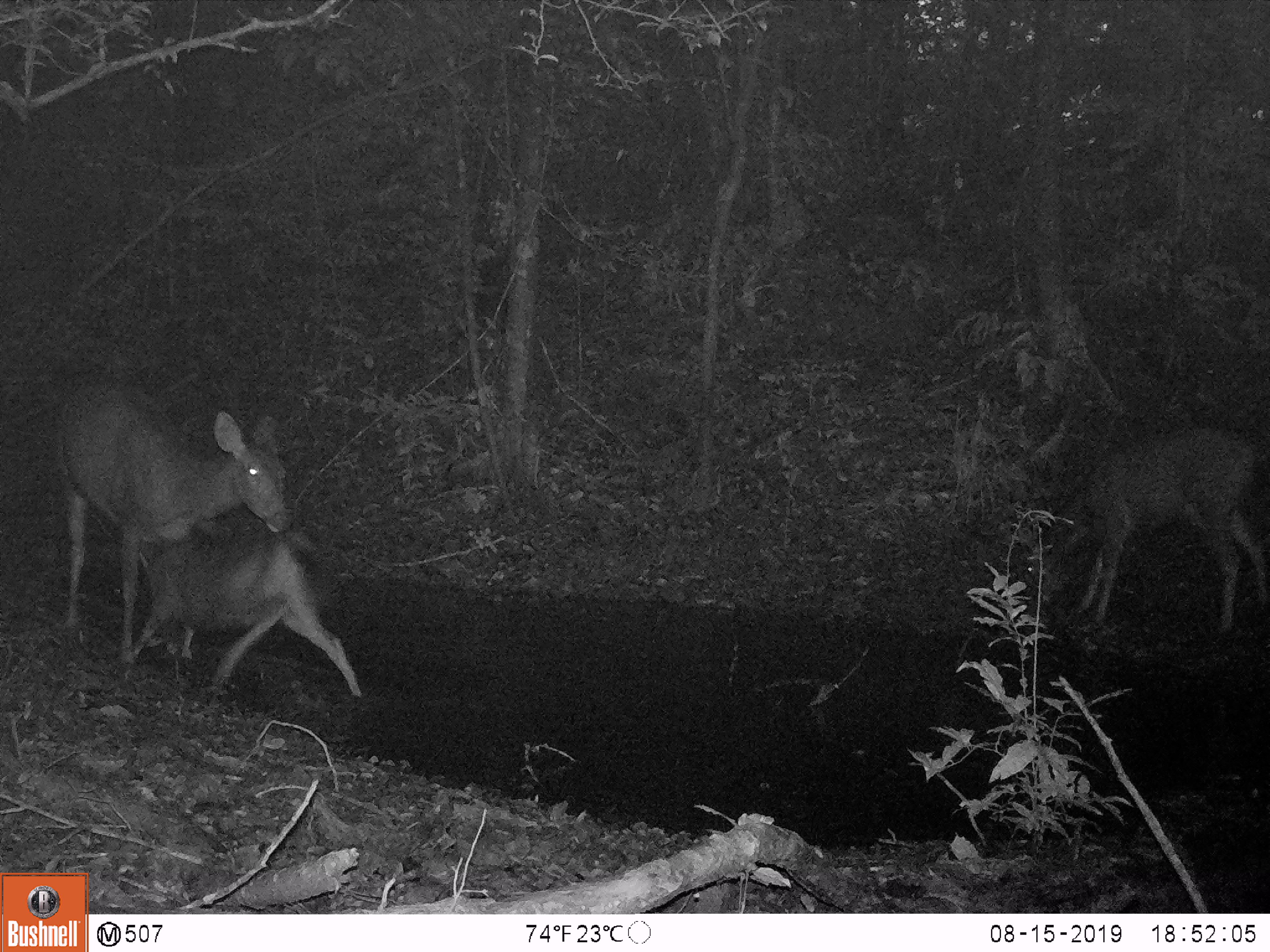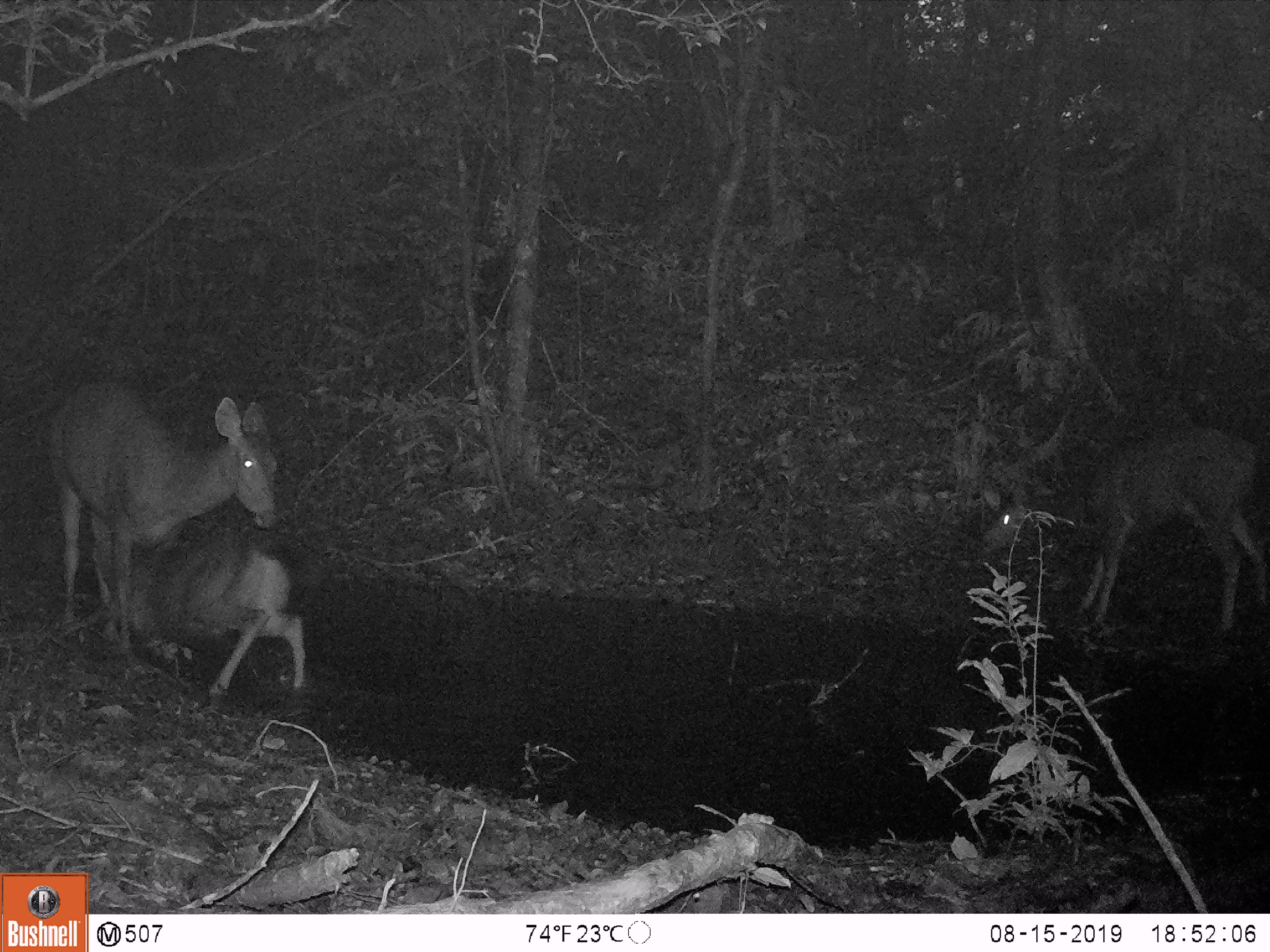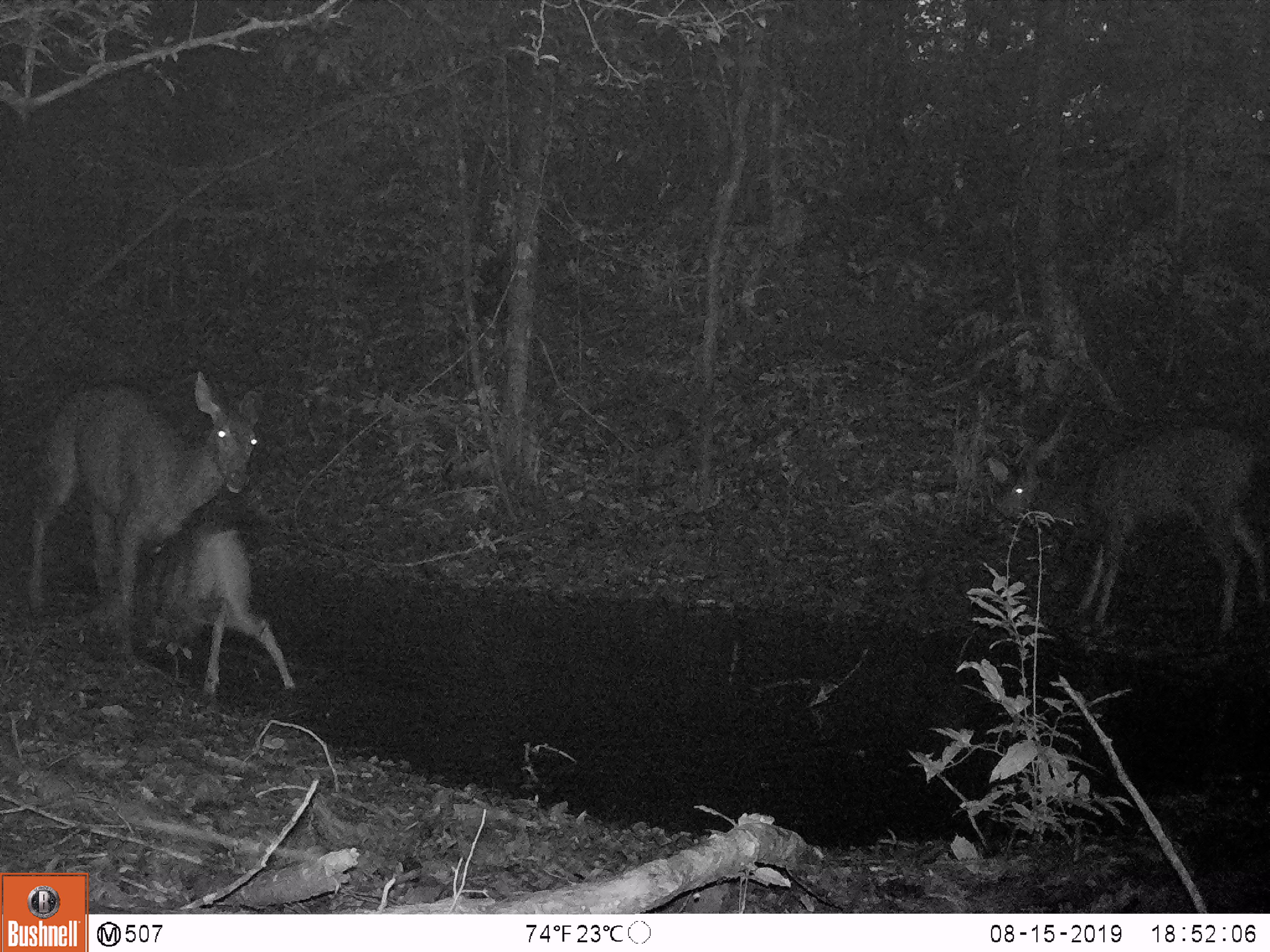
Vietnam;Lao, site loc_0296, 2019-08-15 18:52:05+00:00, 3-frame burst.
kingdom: Animalia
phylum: Chordata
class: Mammalia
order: Artiodactyla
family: Cervidae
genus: Rusa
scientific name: Rusa unicolor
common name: sambar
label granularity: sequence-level